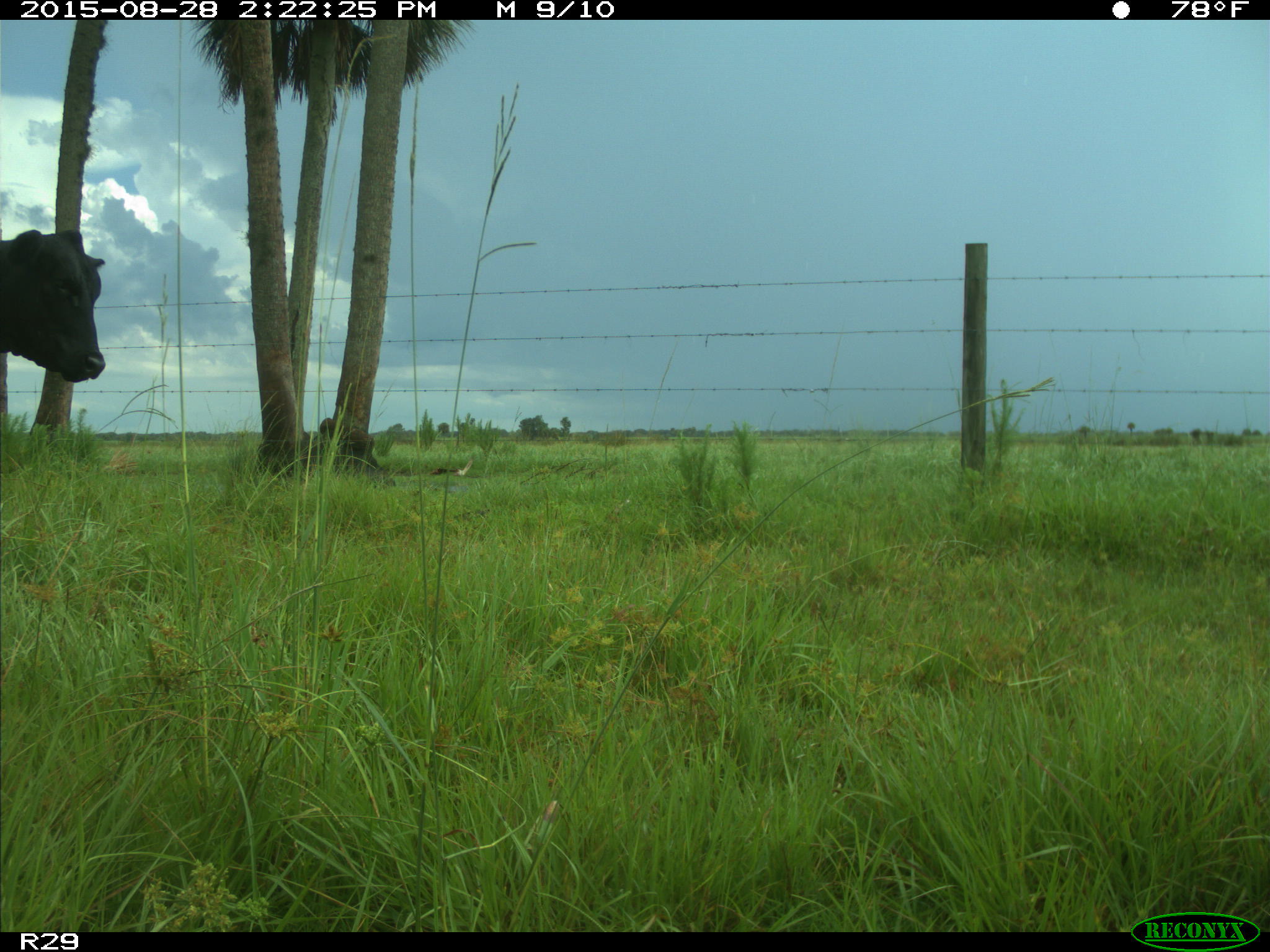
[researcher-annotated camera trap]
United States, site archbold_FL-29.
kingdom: Animalia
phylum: Chordata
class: Mammalia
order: Artiodactyla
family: Bovidae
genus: Bos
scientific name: Bos taurus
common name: domestic cow